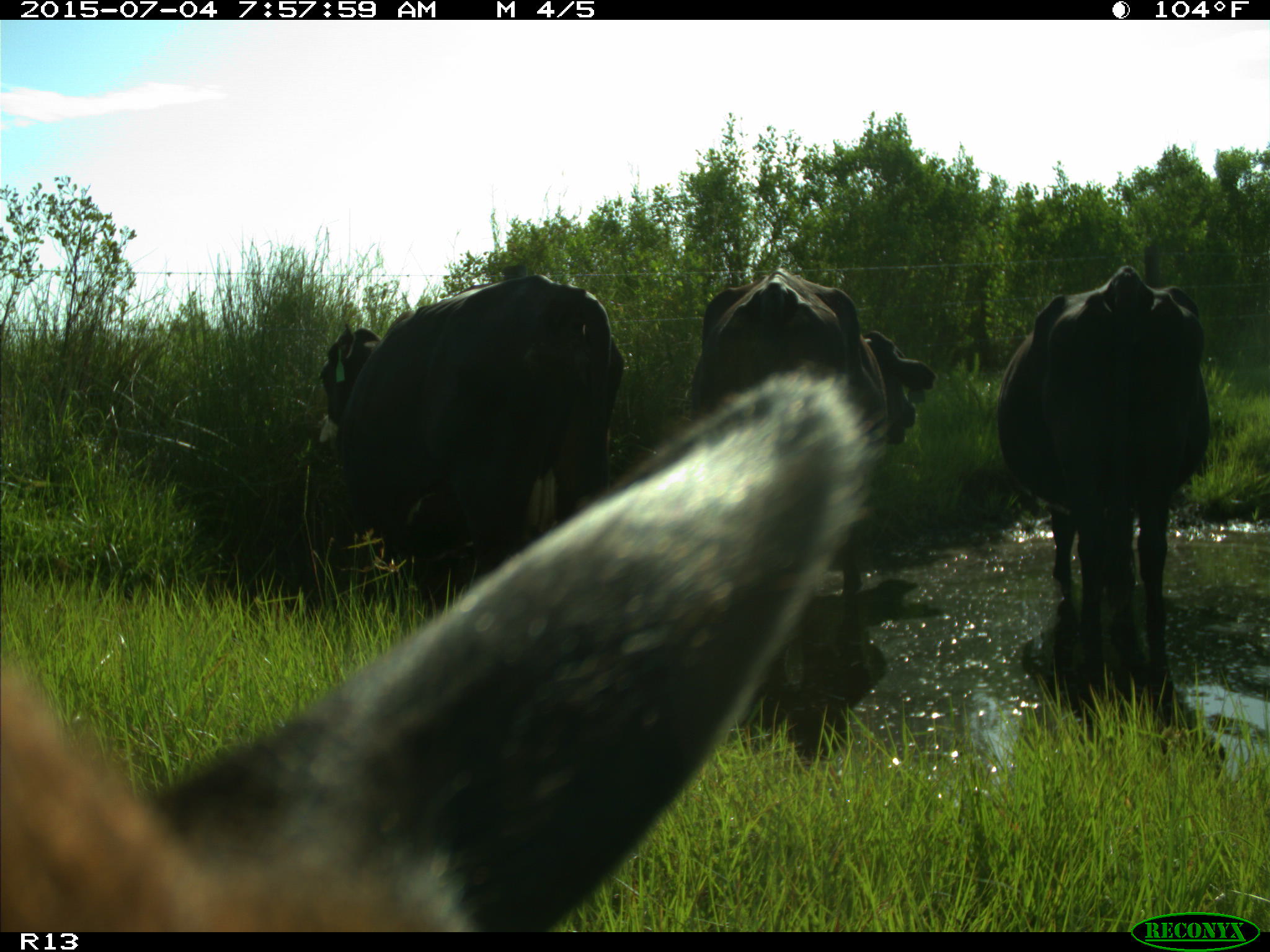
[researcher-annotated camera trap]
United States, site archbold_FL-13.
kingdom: Animalia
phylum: Chordata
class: Mammalia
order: Artiodactyla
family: Bovidae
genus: Bos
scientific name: Bos taurus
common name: domestic cow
Bos taurus (domestic cow).